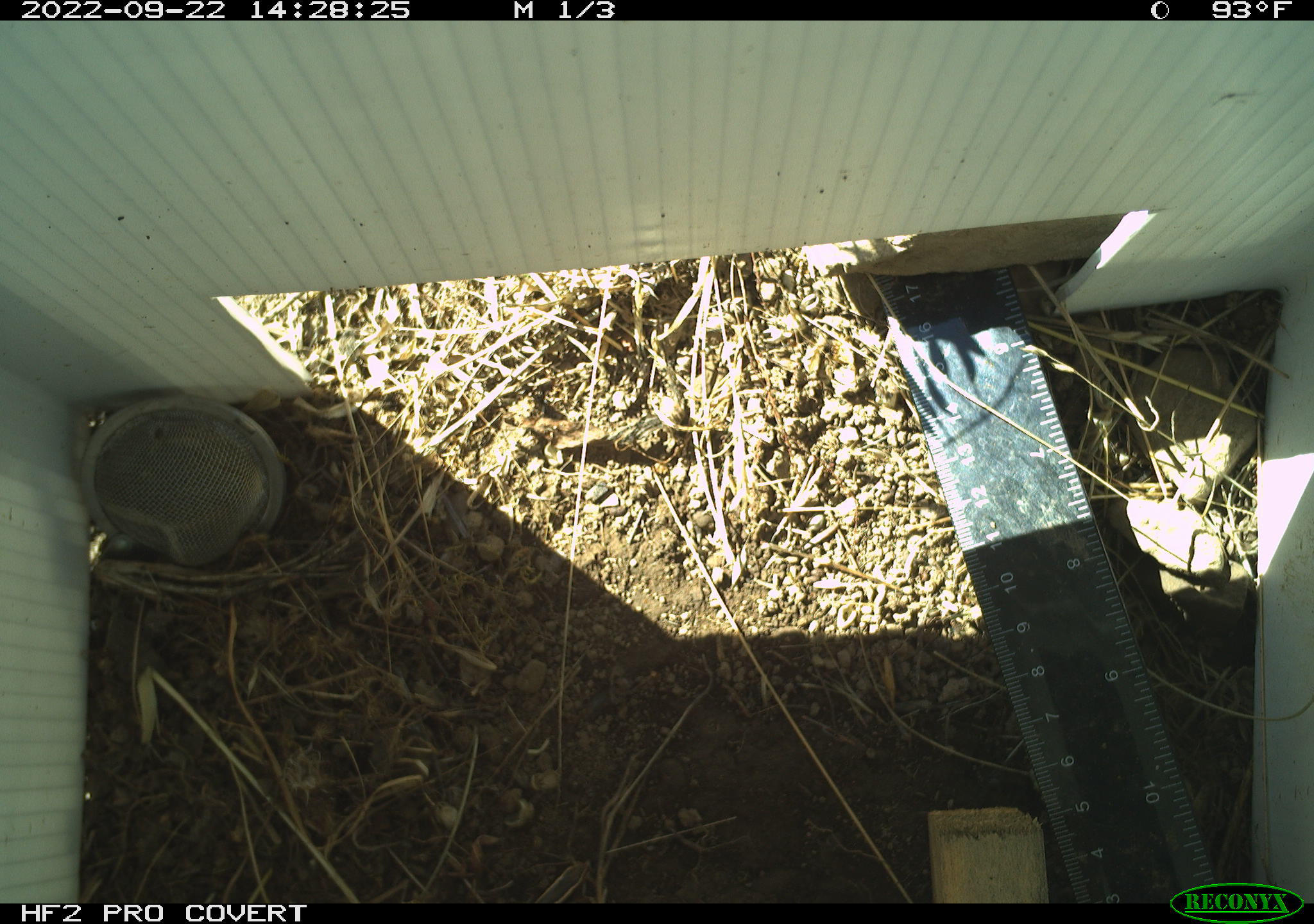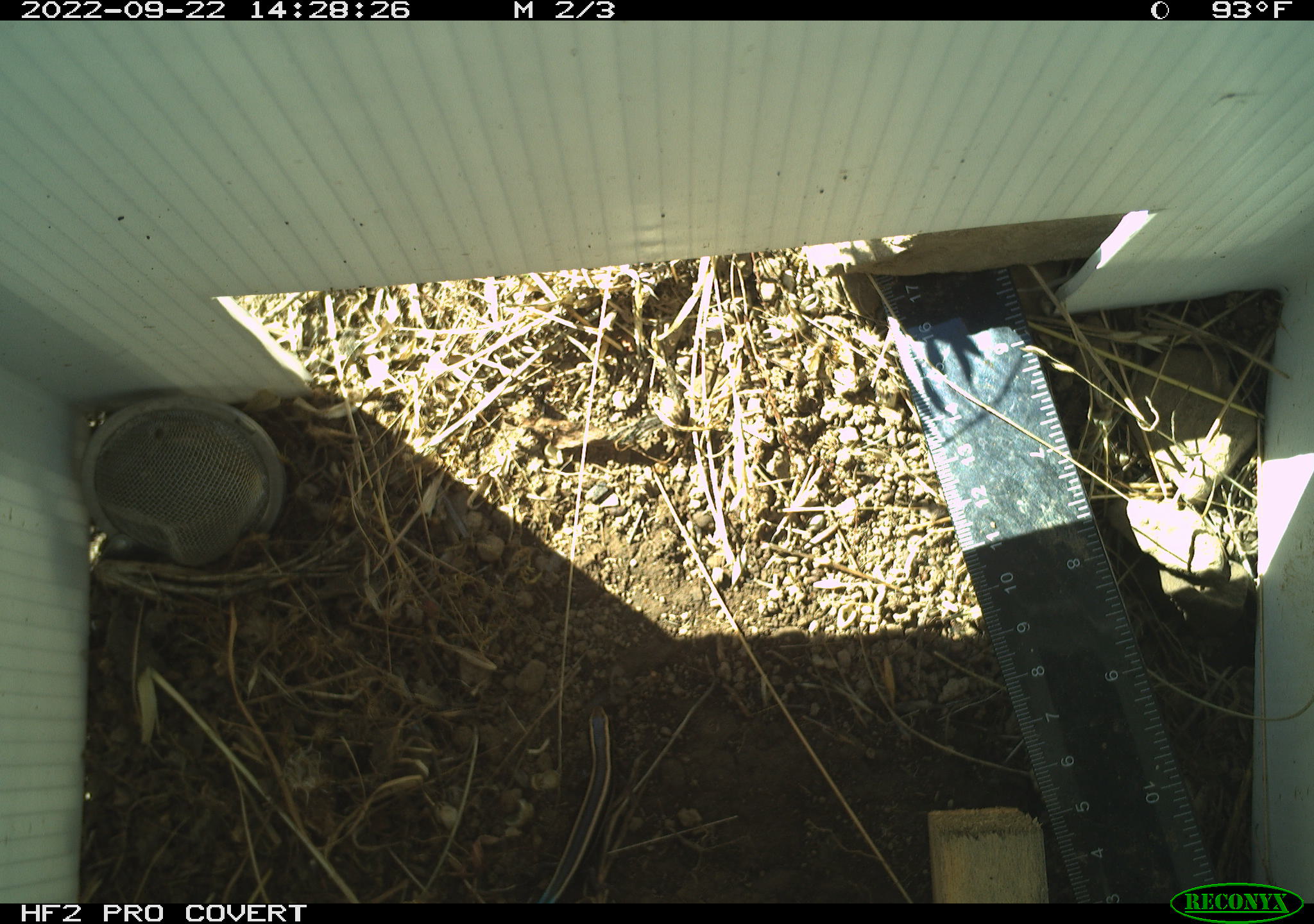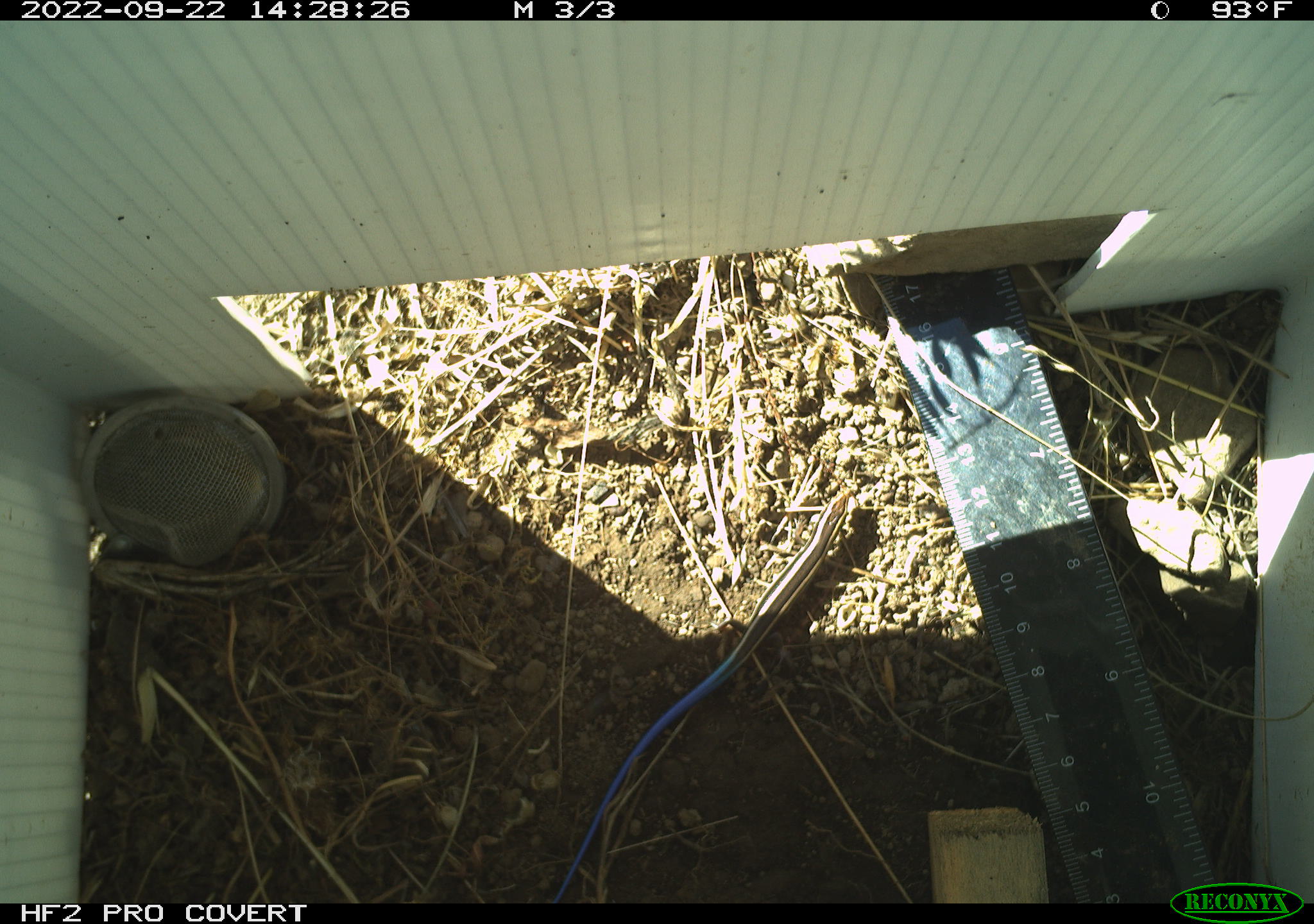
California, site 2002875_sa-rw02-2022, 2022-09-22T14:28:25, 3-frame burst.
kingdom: Animalia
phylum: Chordata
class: Reptilia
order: Squamata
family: Scincidae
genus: Plestiodon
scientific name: Plestiodon skiltonianus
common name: western skink